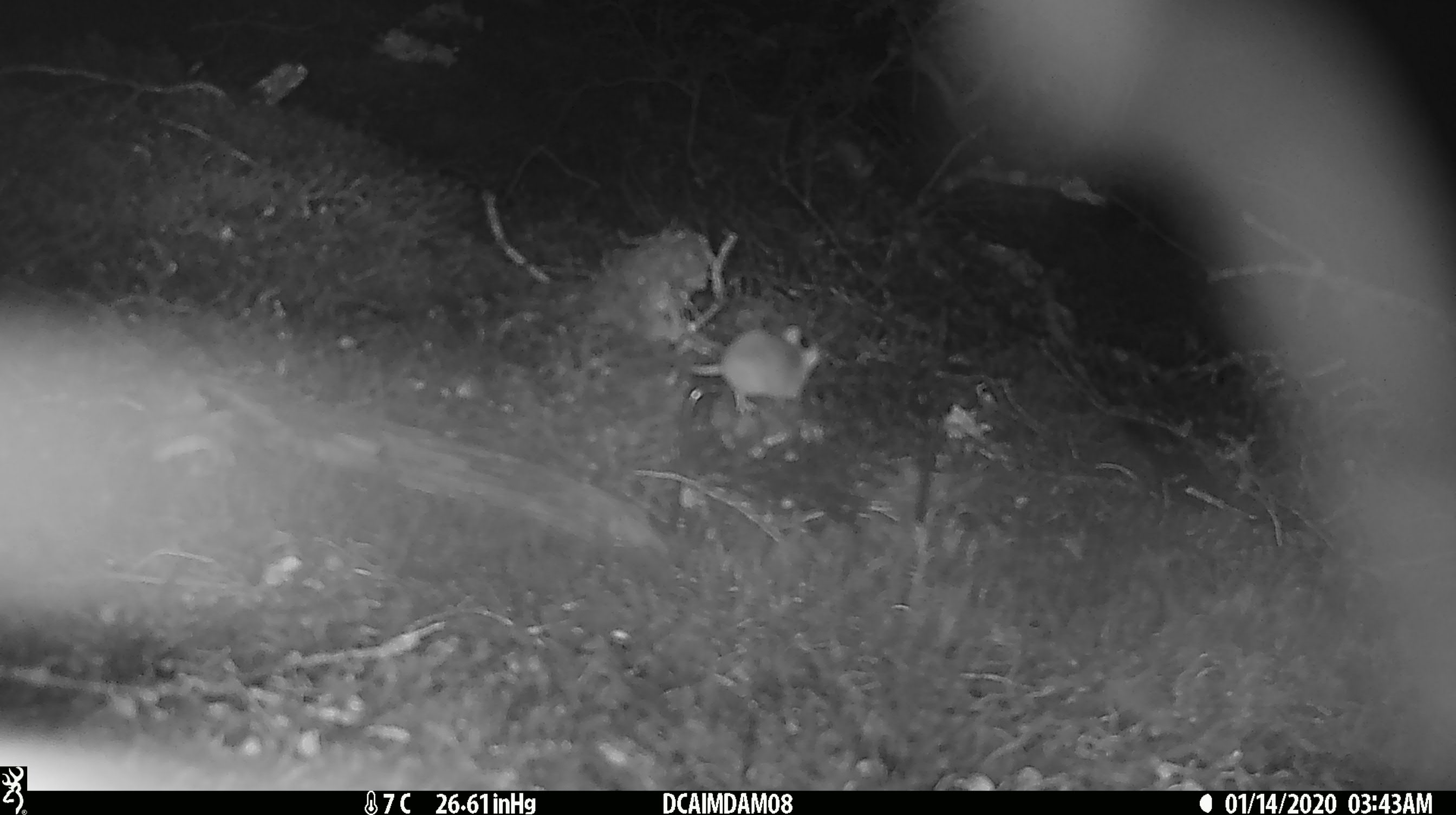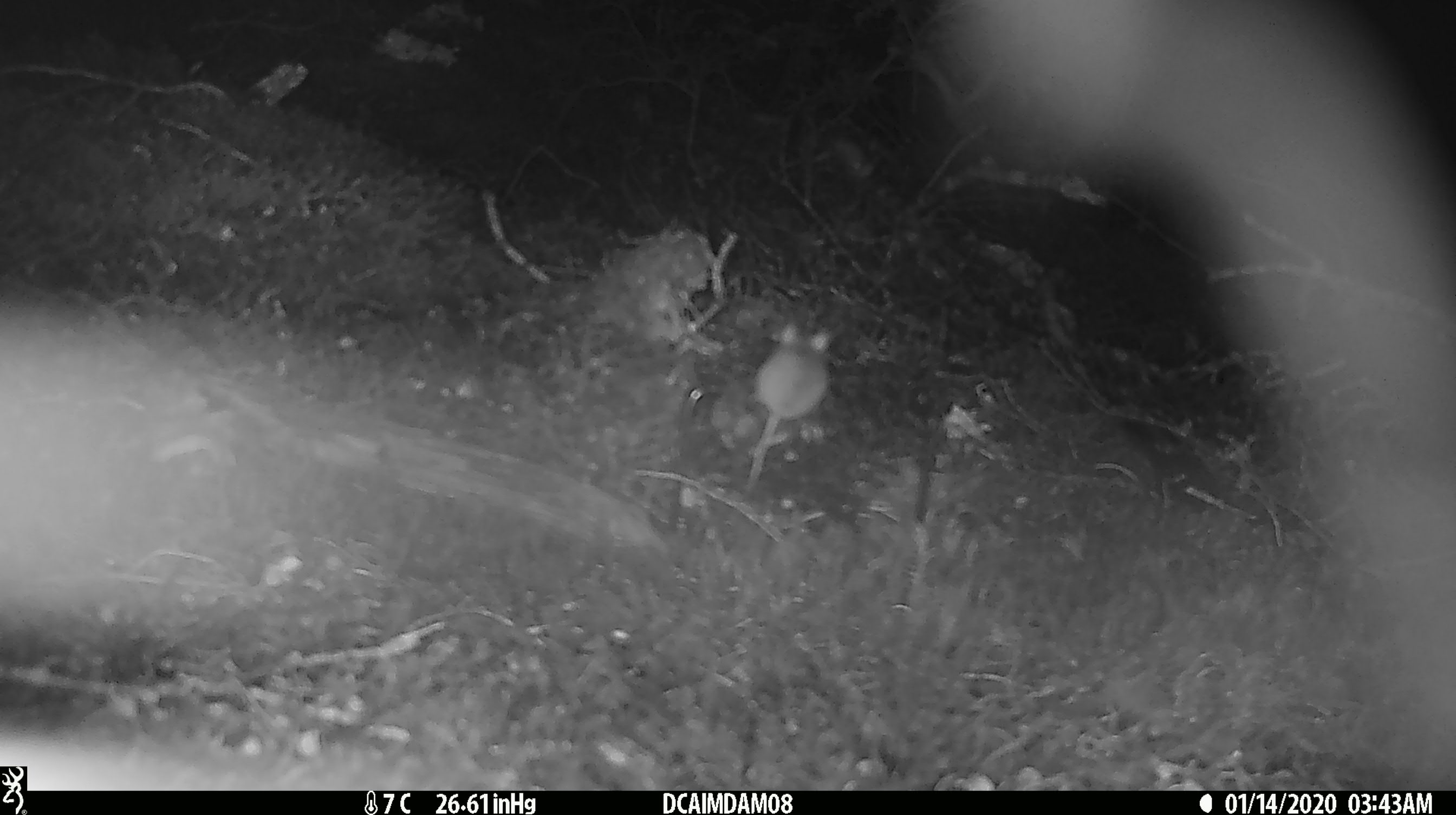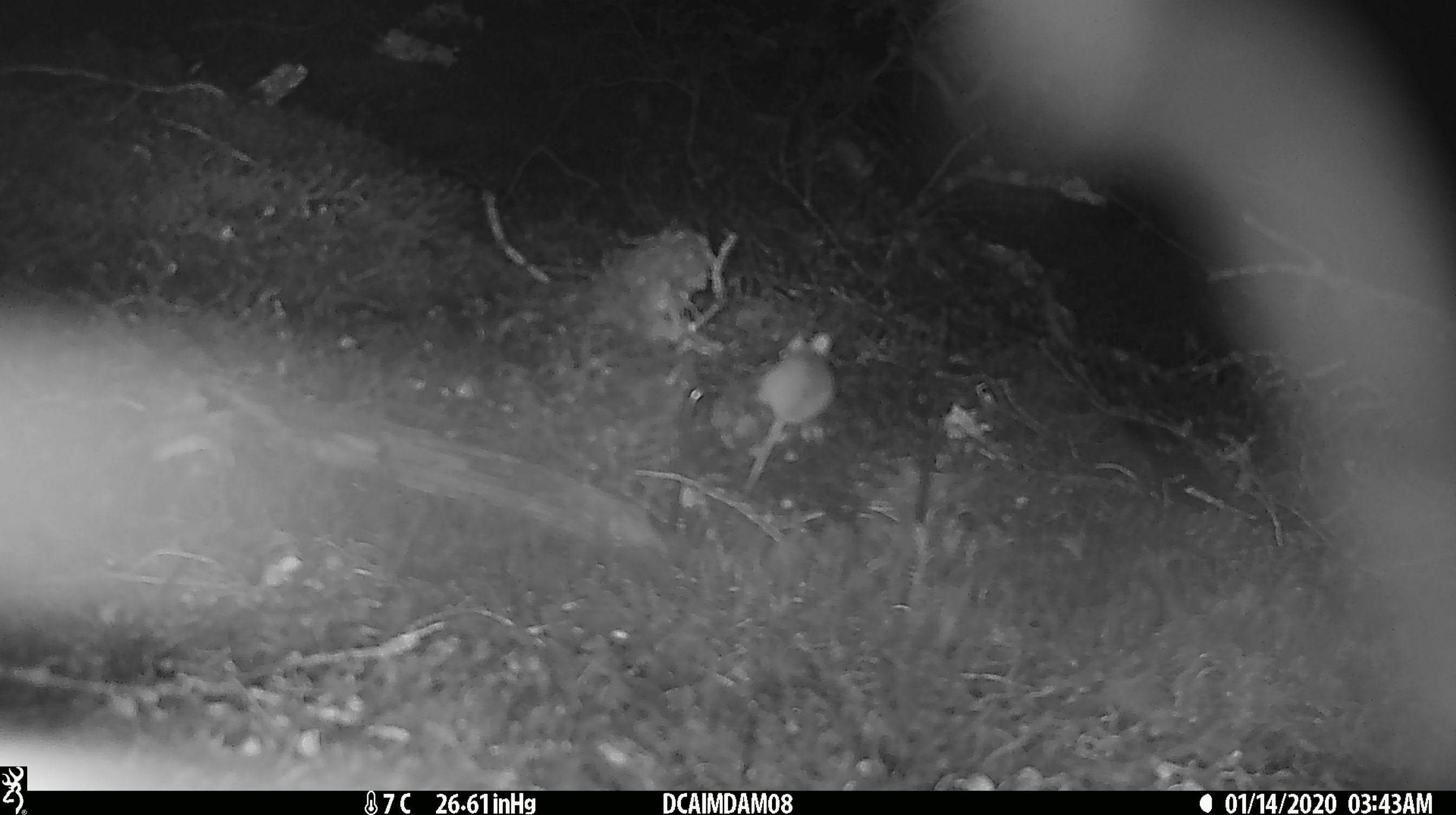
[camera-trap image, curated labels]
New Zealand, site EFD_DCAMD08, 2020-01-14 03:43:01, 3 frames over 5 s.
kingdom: Animalia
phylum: Chordata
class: Mammalia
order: Rodentia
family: Muridae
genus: Mus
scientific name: Mus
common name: mouse